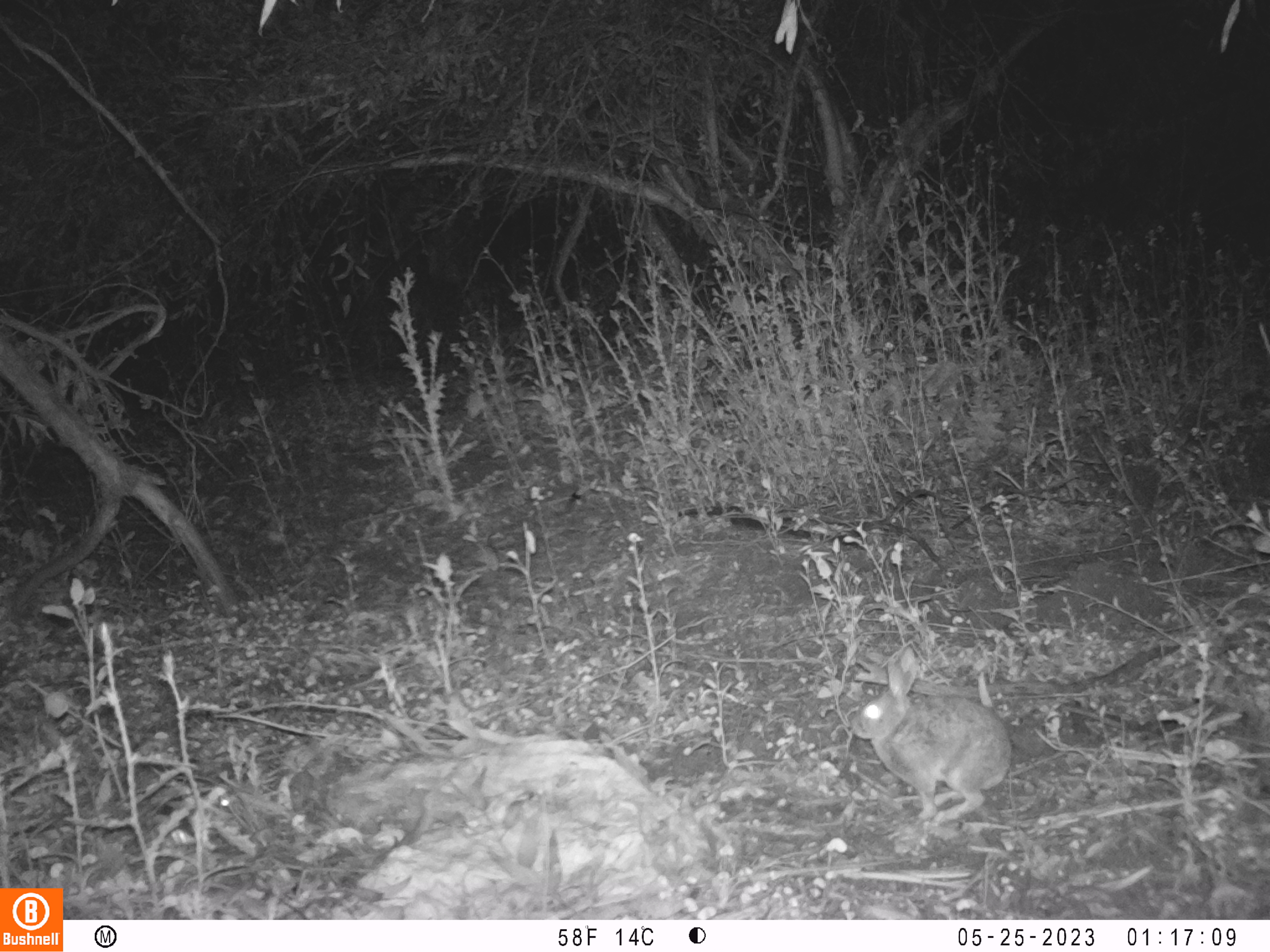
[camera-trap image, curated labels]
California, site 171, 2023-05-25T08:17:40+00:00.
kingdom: Animalia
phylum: Chordata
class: Mammalia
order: Lagomorpha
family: Leporidae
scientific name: Leporidae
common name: rabbit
Rabbit (Leporidae).